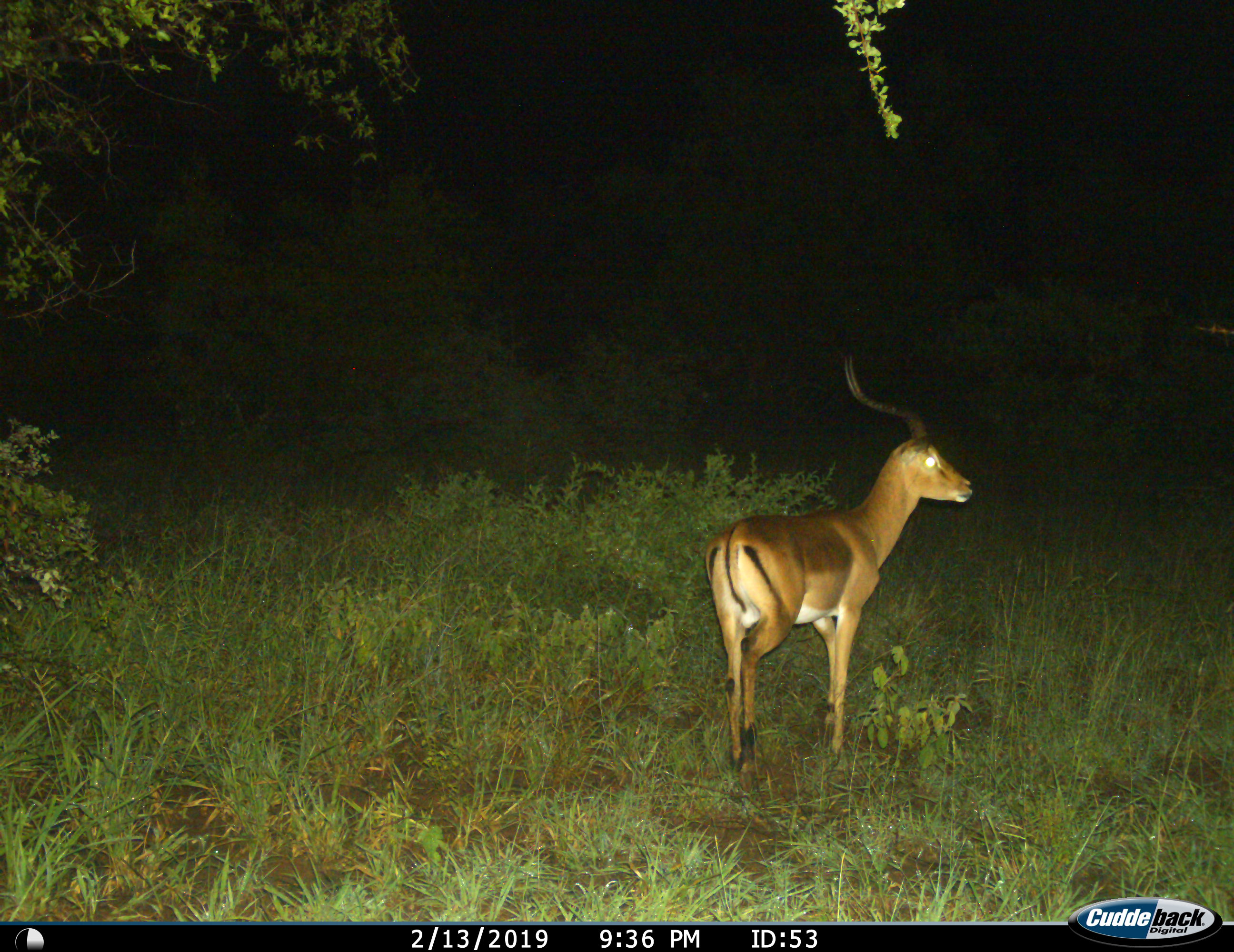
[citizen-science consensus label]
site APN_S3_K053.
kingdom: Animalia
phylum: Chordata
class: Mammalia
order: Artiodactyla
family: Bovidae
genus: Aepyceros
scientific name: Aepyceros melampus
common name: impala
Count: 1.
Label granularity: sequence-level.